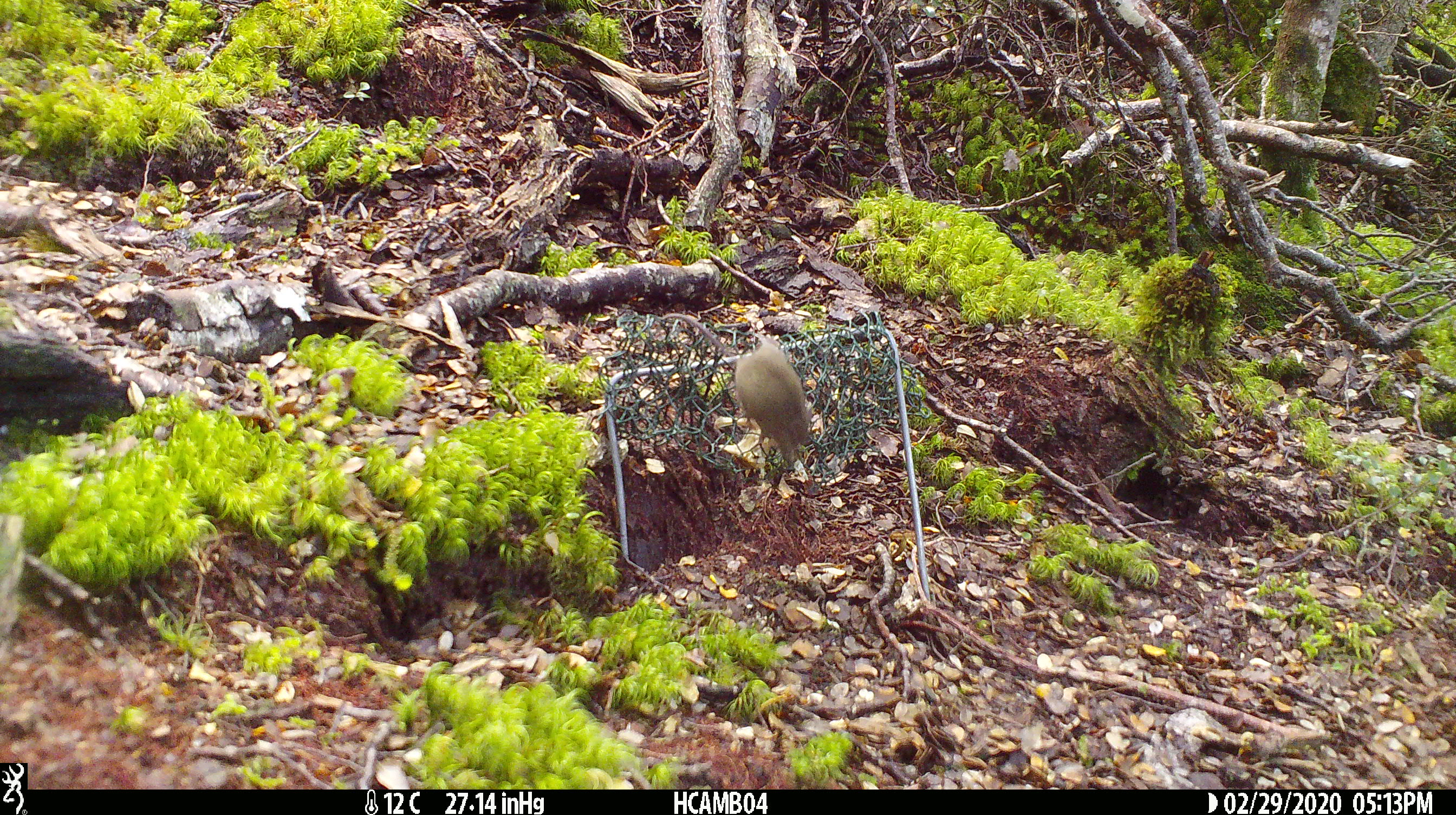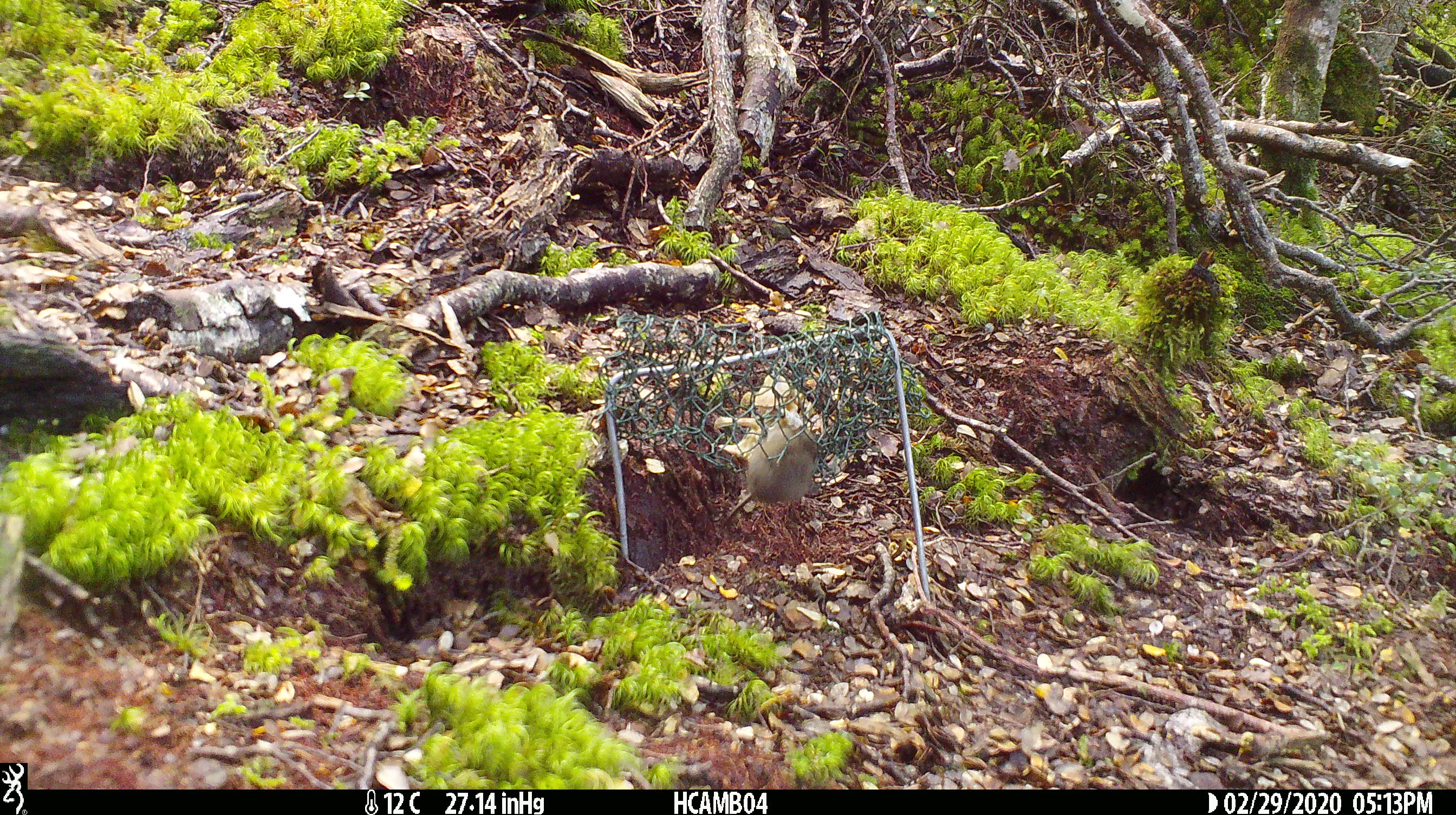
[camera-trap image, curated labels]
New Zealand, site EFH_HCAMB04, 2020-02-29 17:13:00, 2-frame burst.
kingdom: Animalia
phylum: Chordata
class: Mammalia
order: Rodentia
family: Muridae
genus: Mus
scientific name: Mus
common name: mouse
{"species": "mouse (Mus)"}